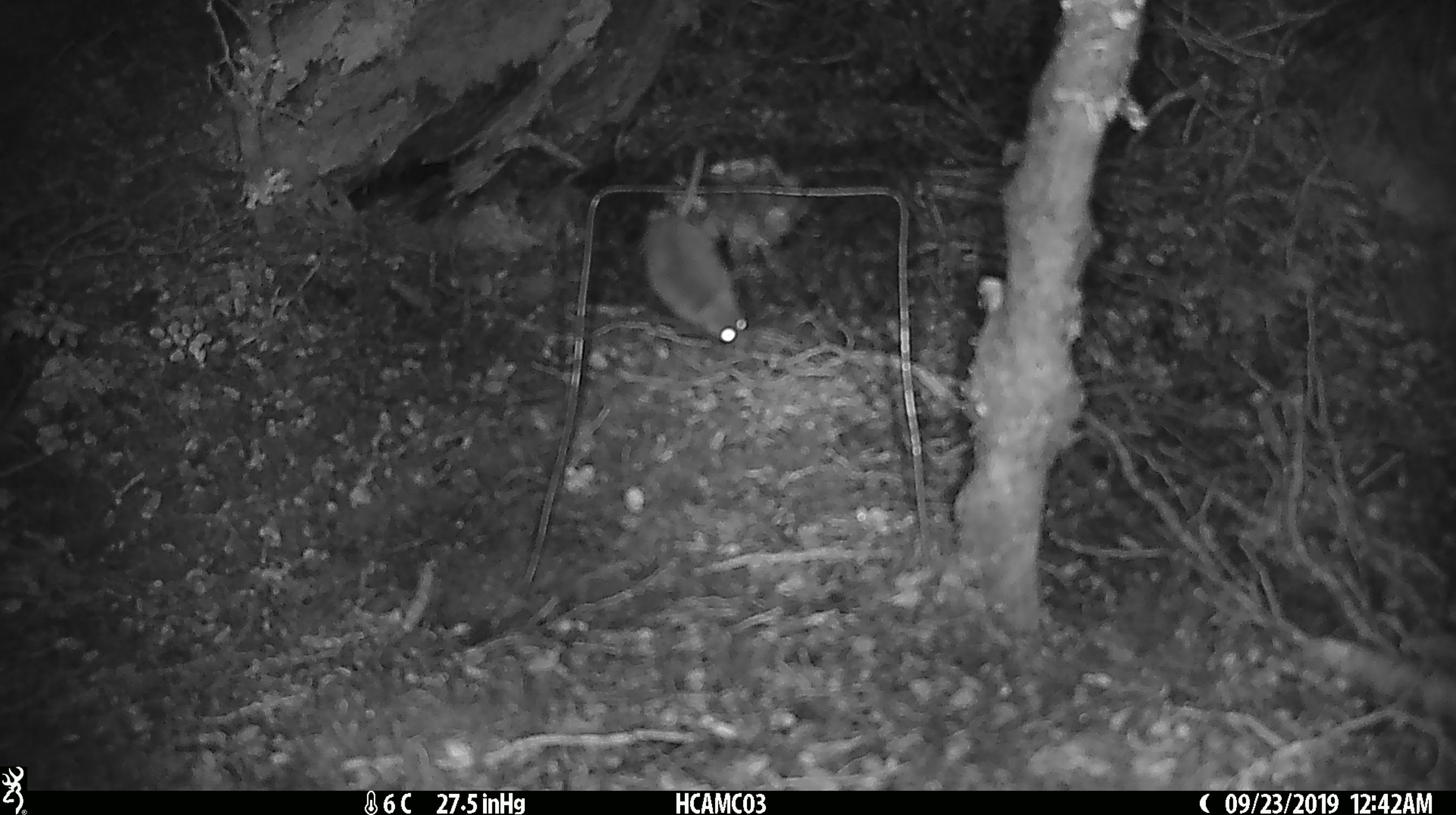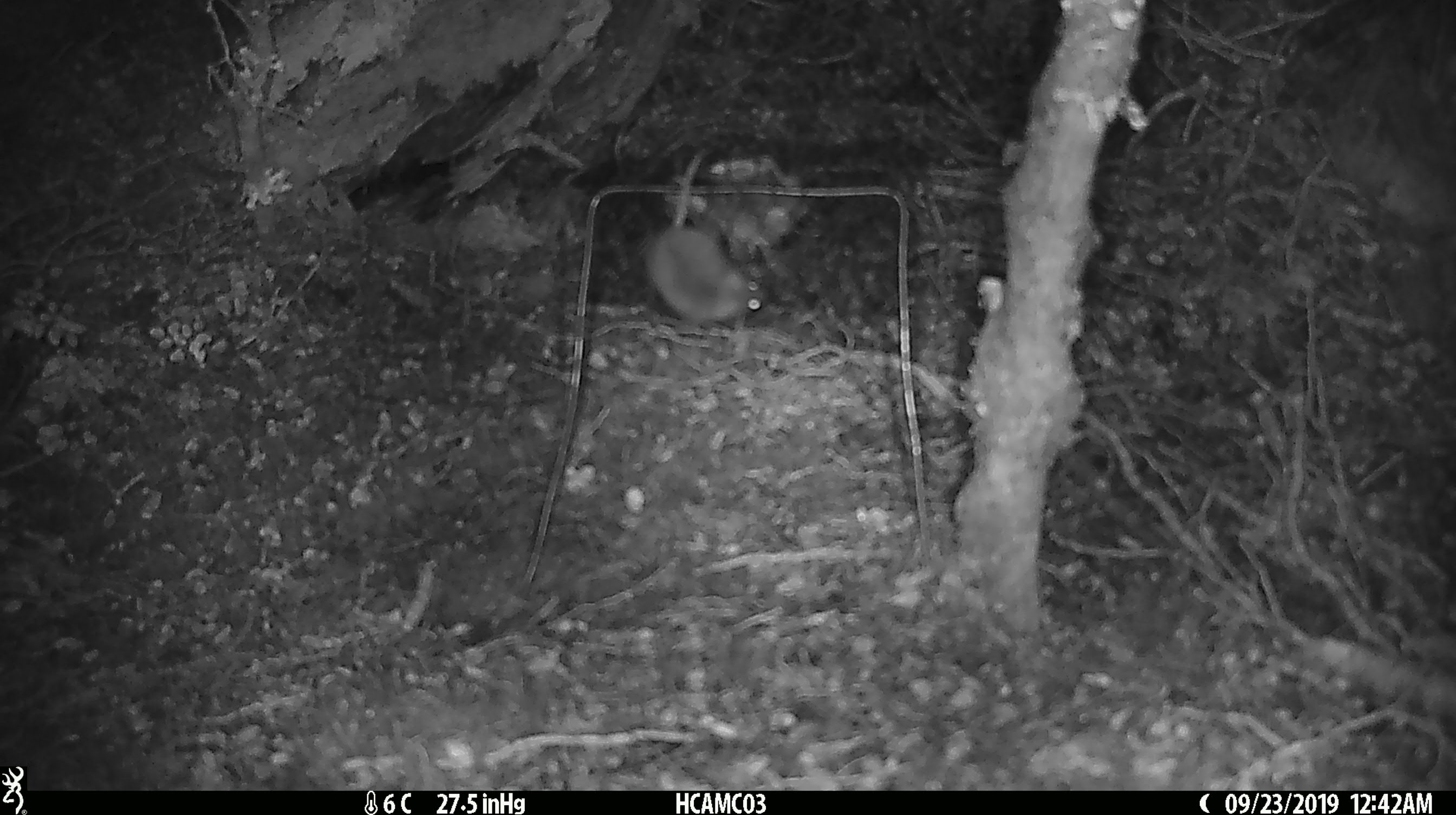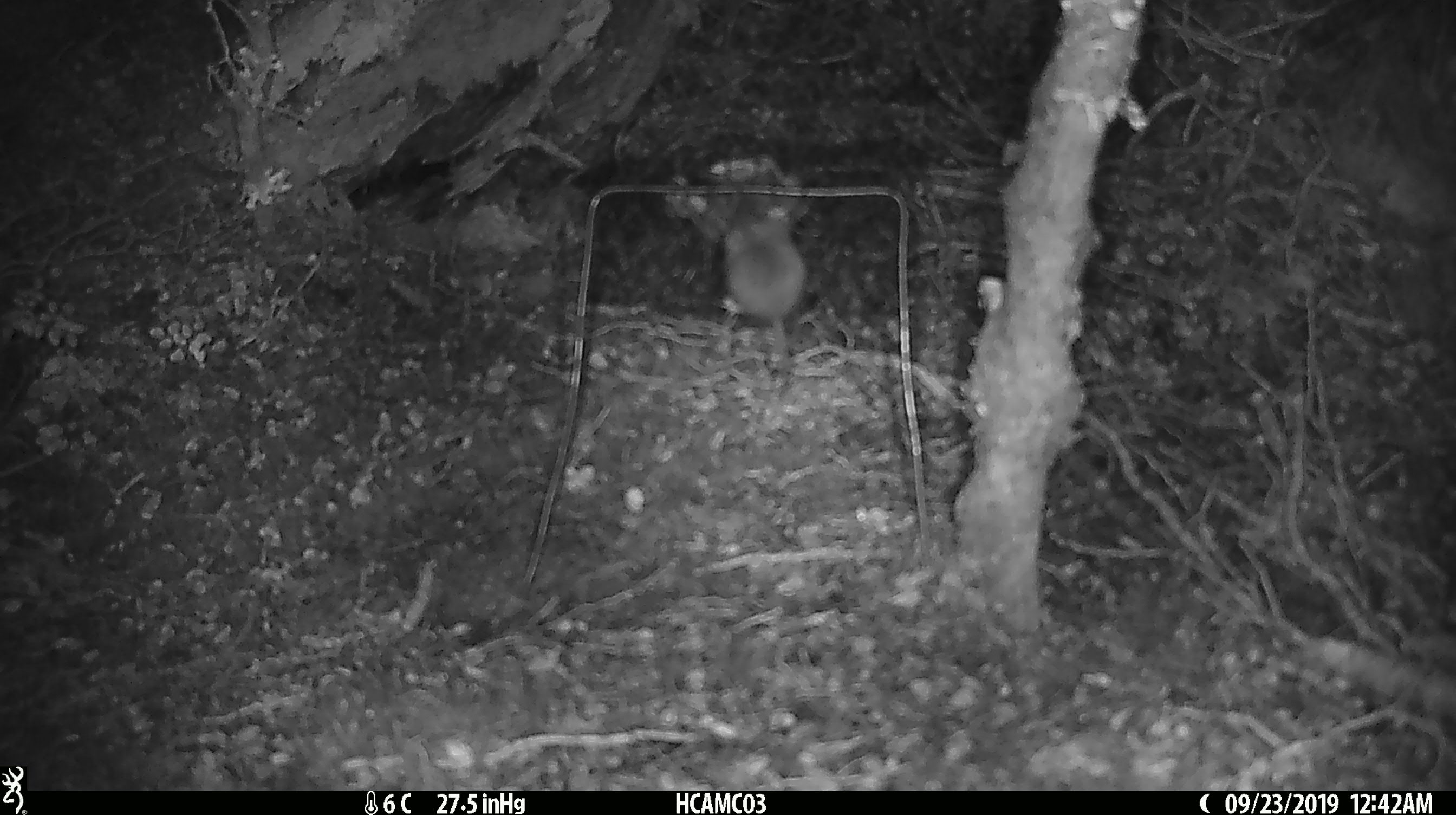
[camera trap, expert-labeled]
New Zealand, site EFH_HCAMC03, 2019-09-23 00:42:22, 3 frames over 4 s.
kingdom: Animalia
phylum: Chordata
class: Mammalia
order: Rodentia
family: Muridae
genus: Mus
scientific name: Mus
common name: mouse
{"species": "mouse (Mus)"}